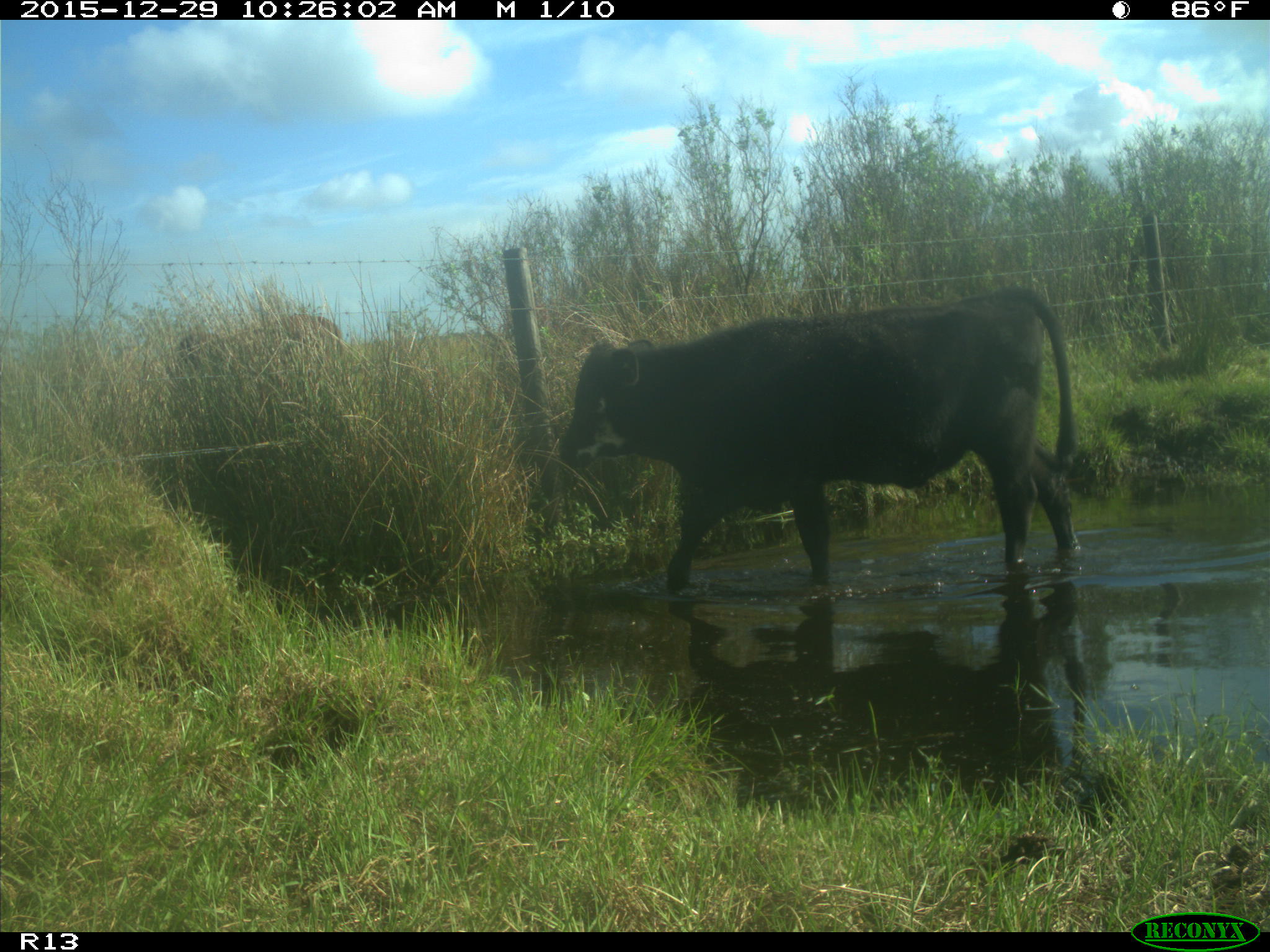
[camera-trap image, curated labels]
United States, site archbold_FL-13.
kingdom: Animalia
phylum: Chordata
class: Mammalia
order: Artiodactyla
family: Bovidae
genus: Bos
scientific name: Bos taurus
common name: domestic cow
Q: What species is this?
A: Bos taurus (domestic cow).